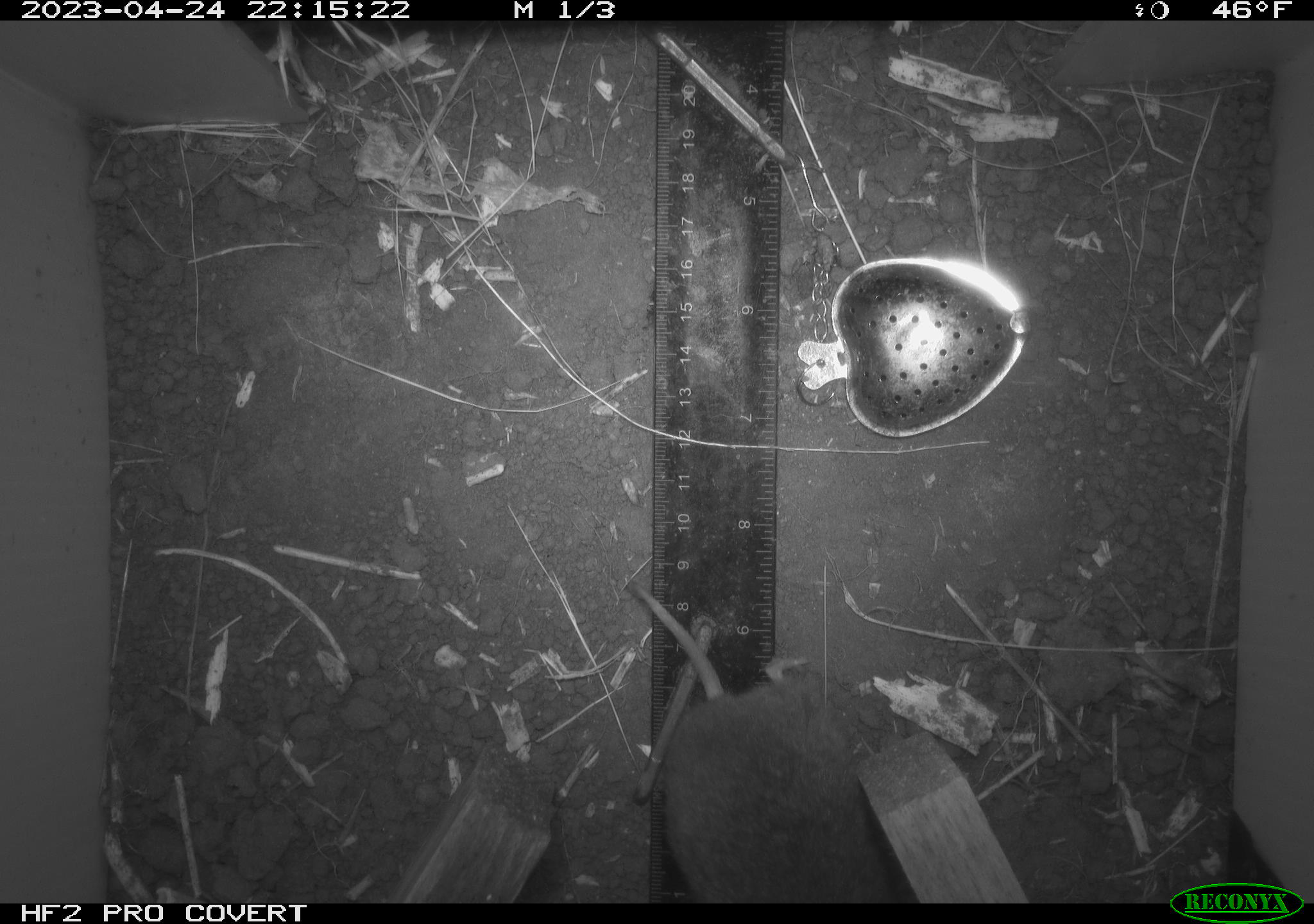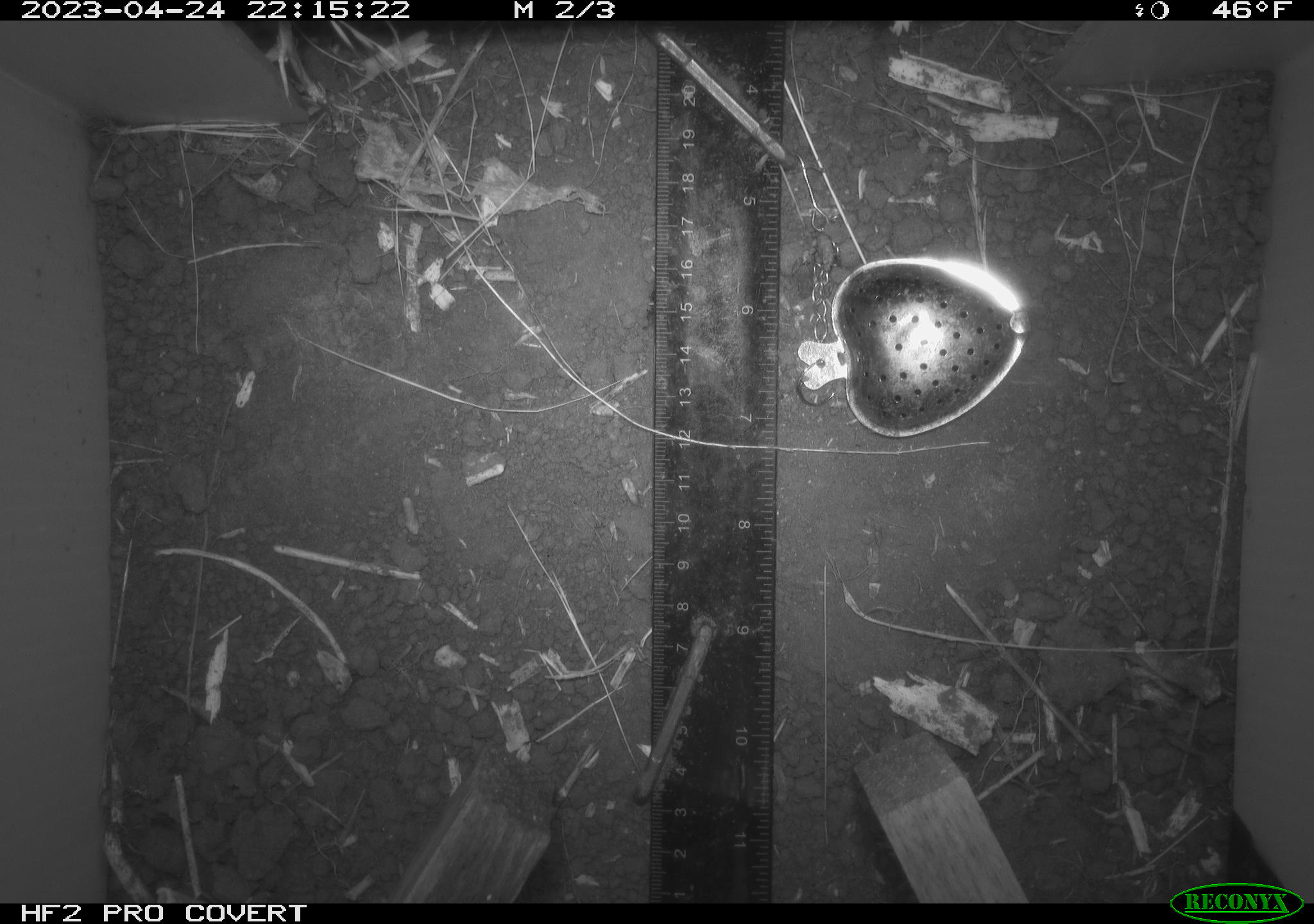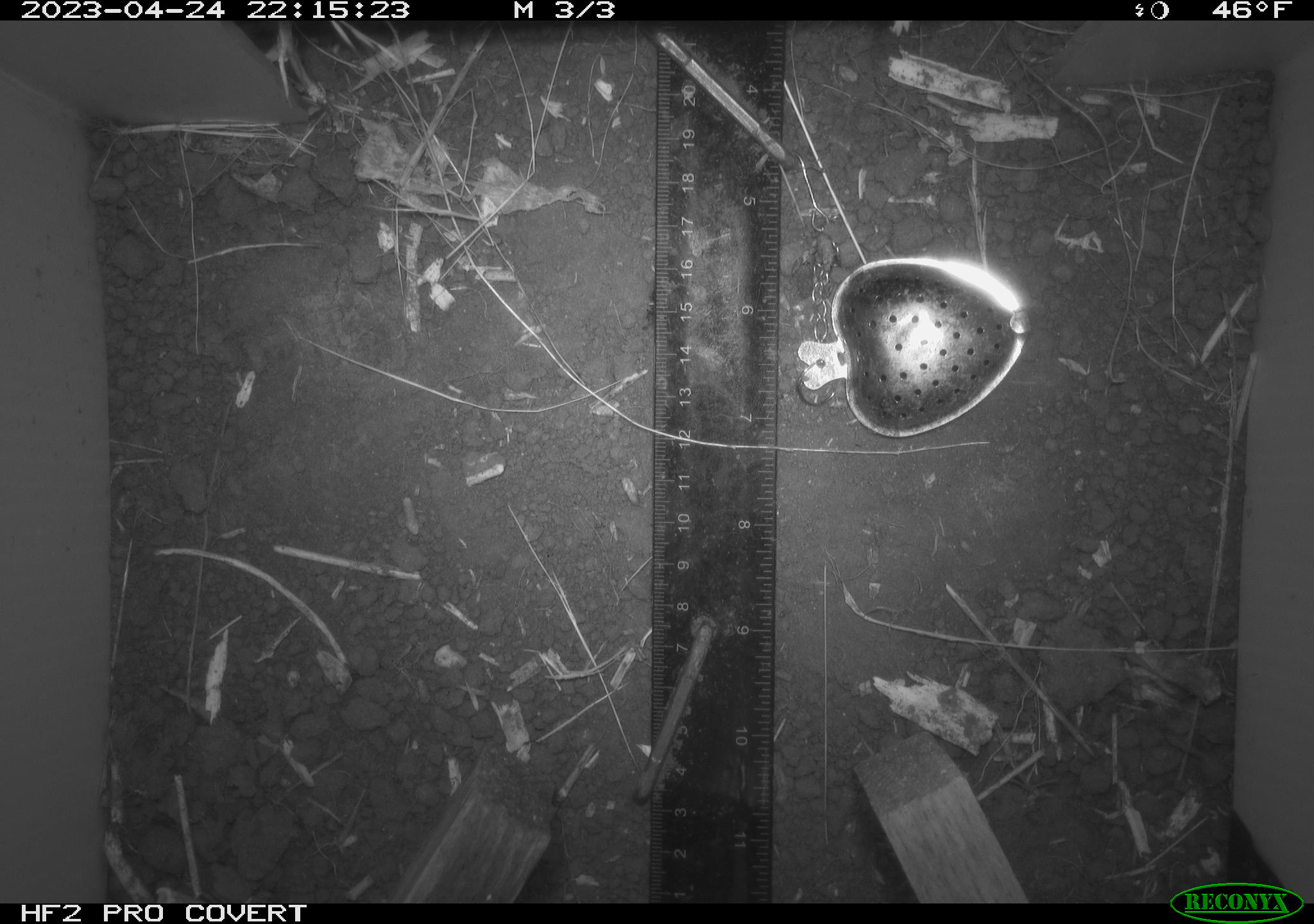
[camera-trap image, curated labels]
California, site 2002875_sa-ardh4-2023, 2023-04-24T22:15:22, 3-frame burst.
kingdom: Animalia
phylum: Chordata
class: Mammalia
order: Rodentia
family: Cricetidae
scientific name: Arvicolinae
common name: voles, lemmings, and muskrats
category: arvicolinae subfamily